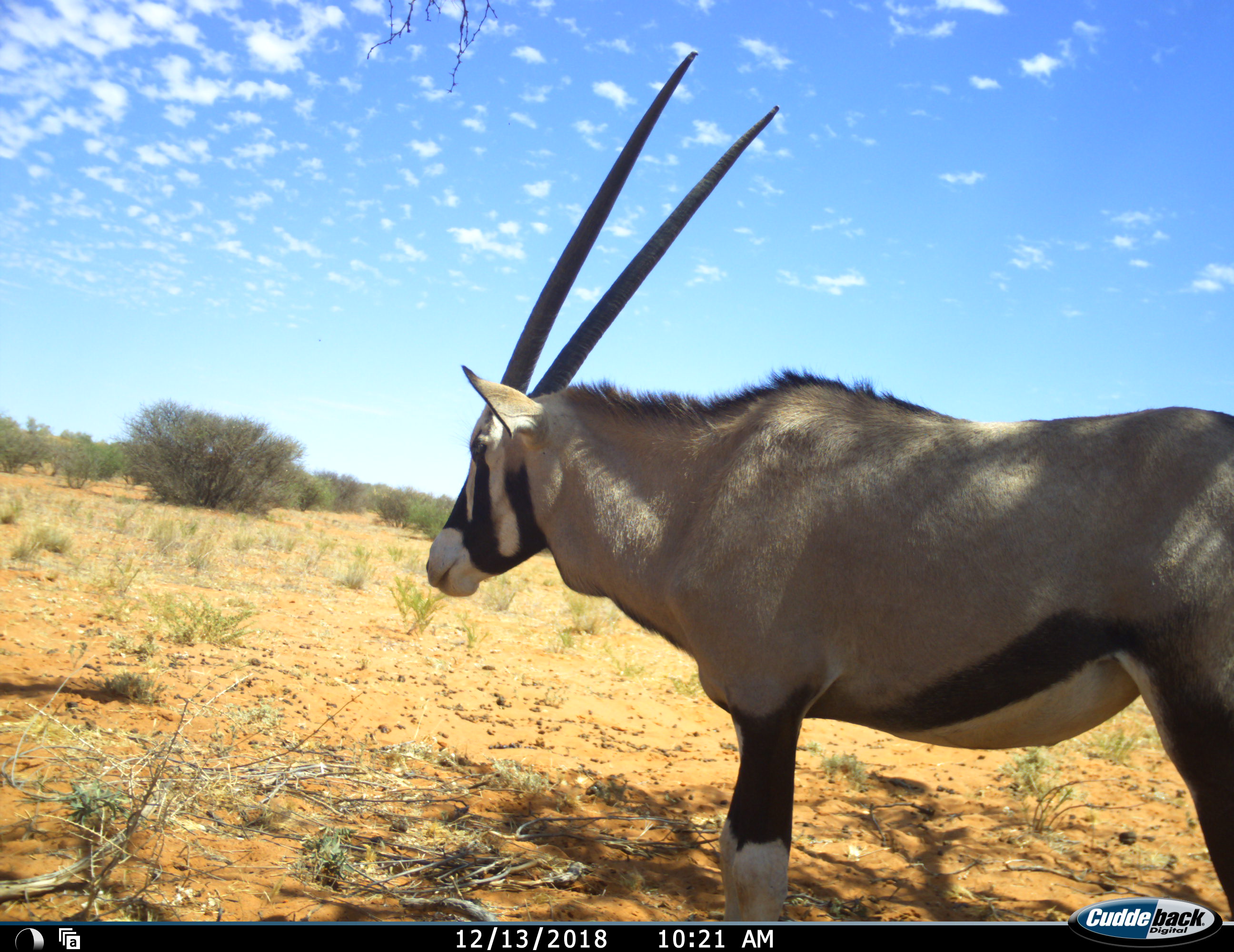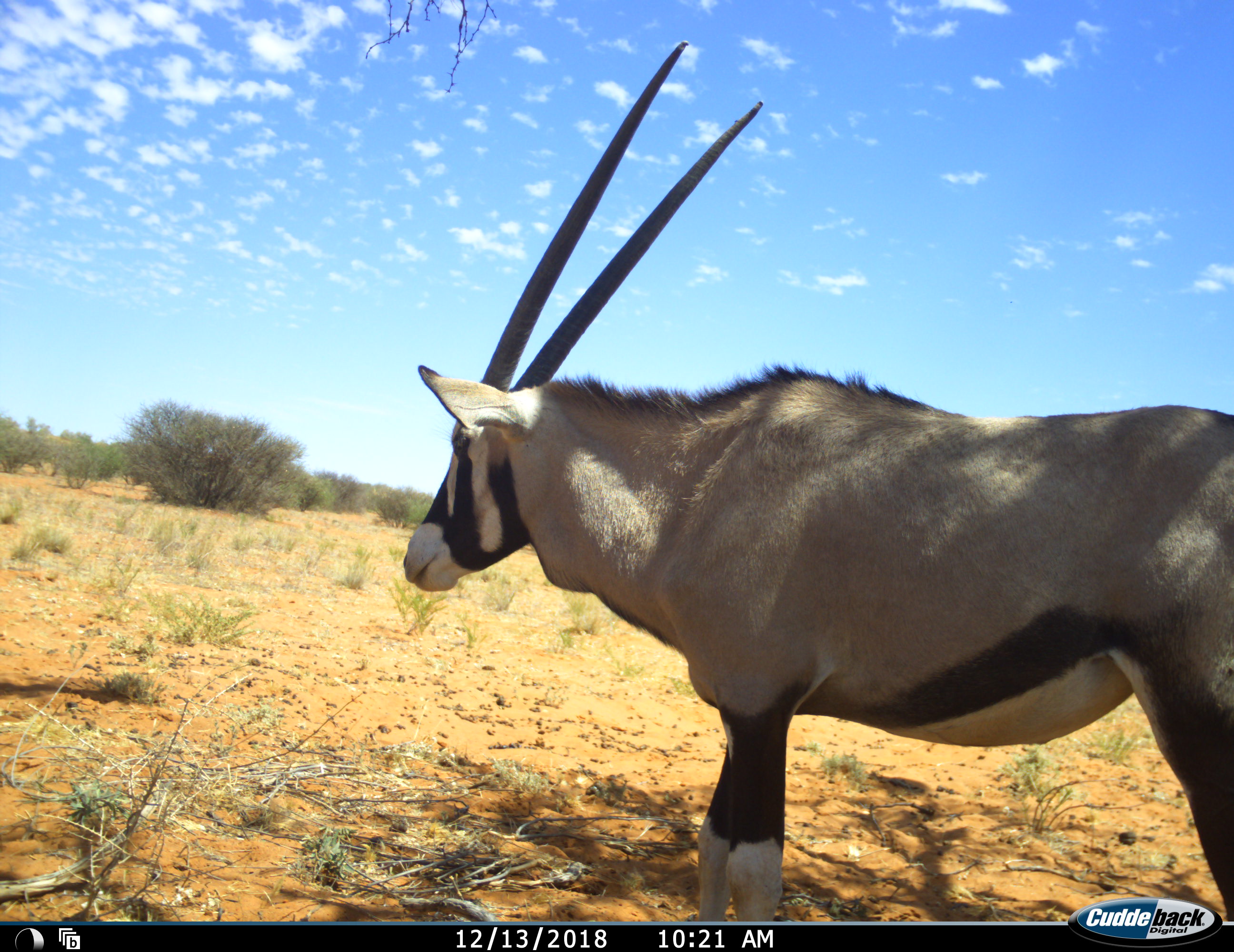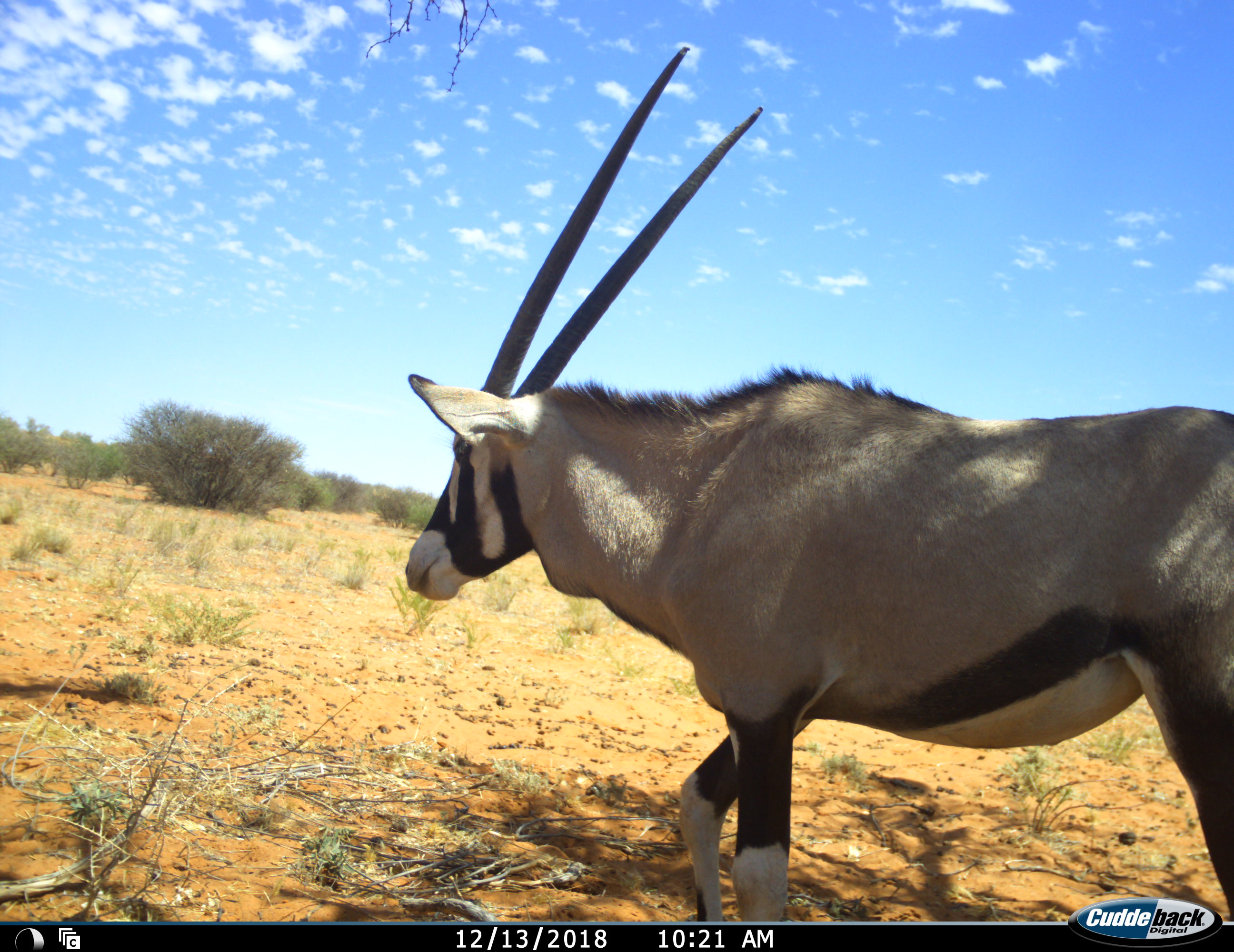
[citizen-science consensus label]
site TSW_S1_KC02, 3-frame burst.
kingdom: Animalia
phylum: Chordata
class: Mammalia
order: Artiodactyla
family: Bovidae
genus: Oryx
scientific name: Oryx gazella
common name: gemsbok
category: oryx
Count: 1.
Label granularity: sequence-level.